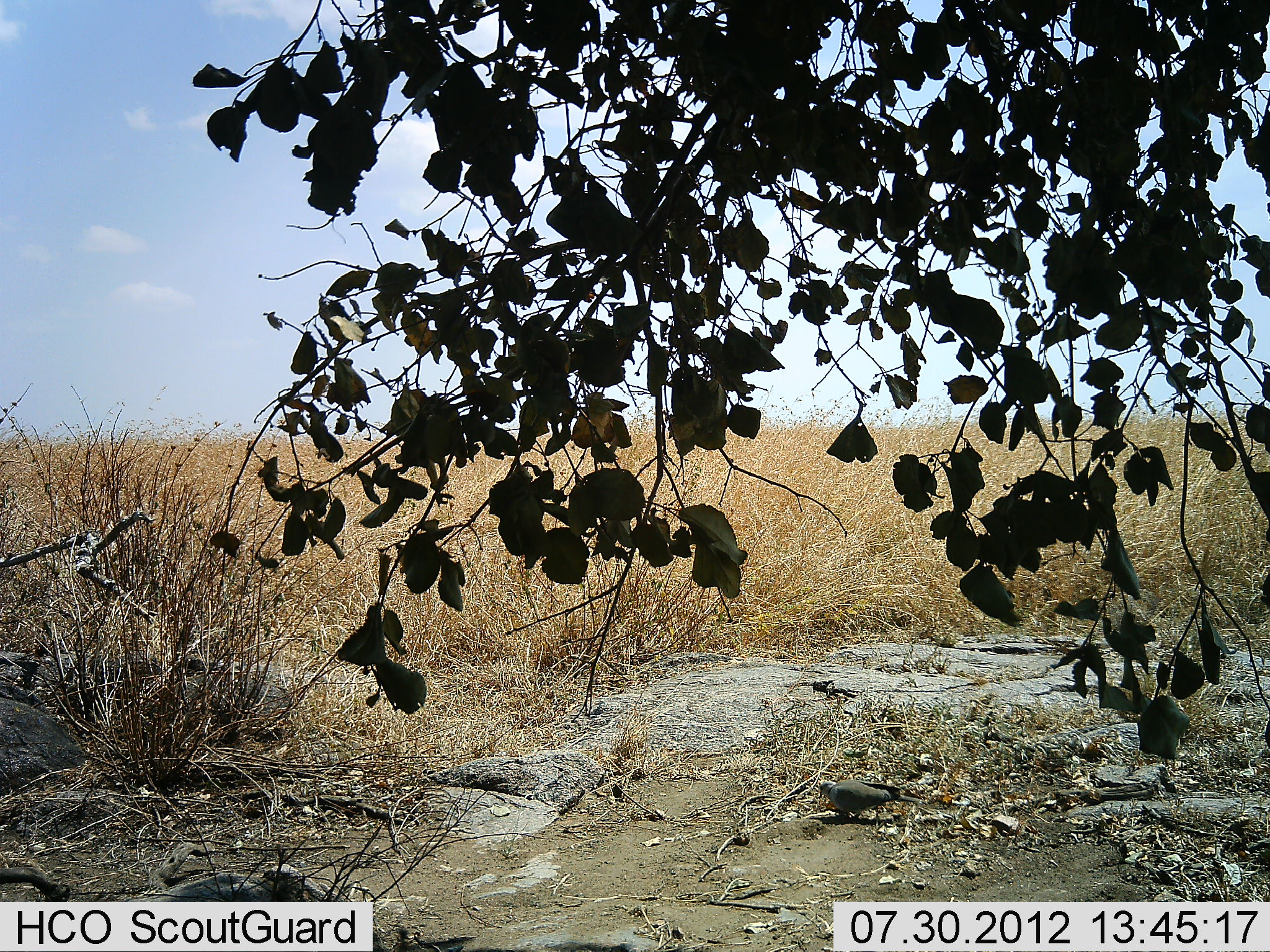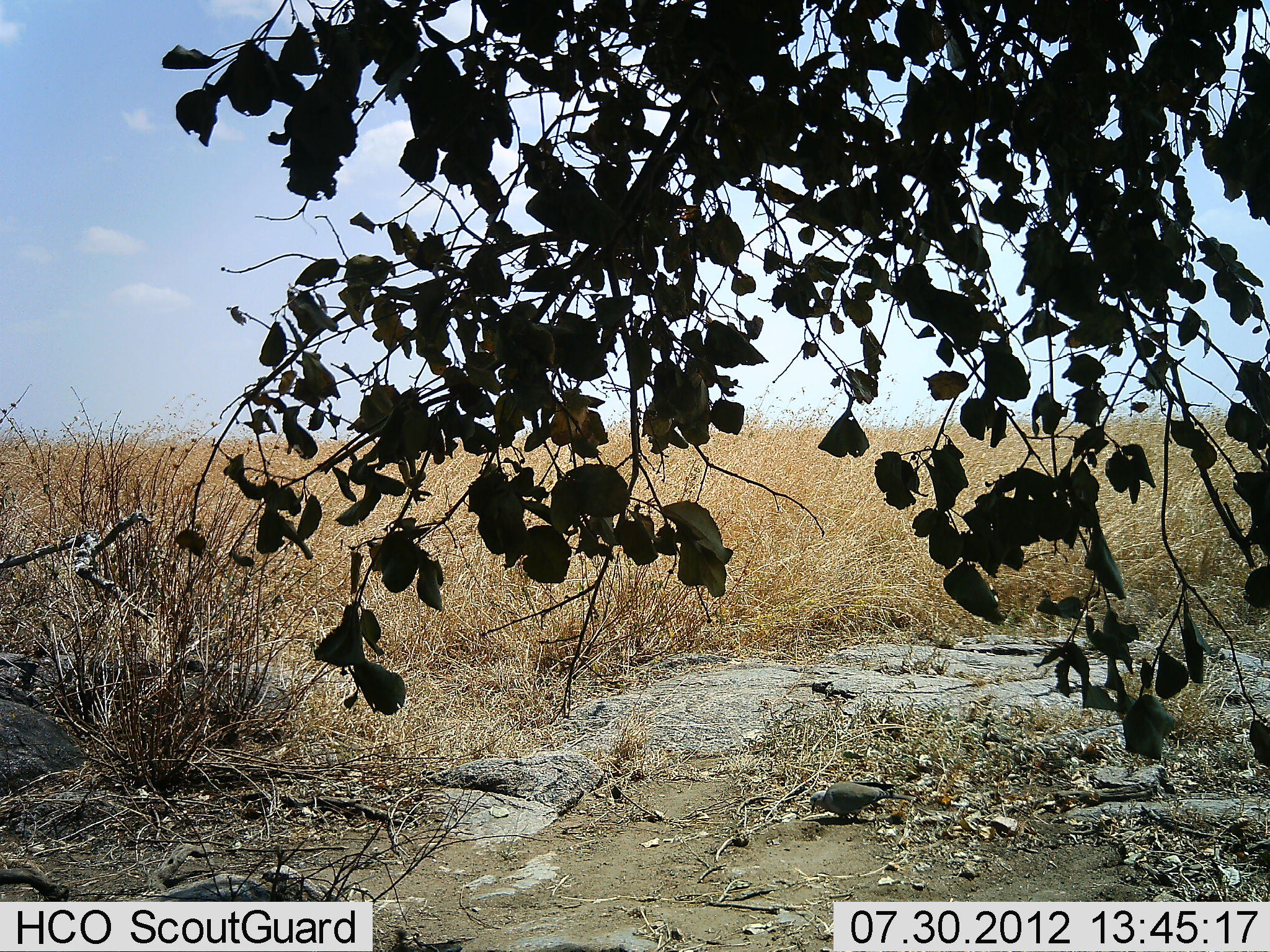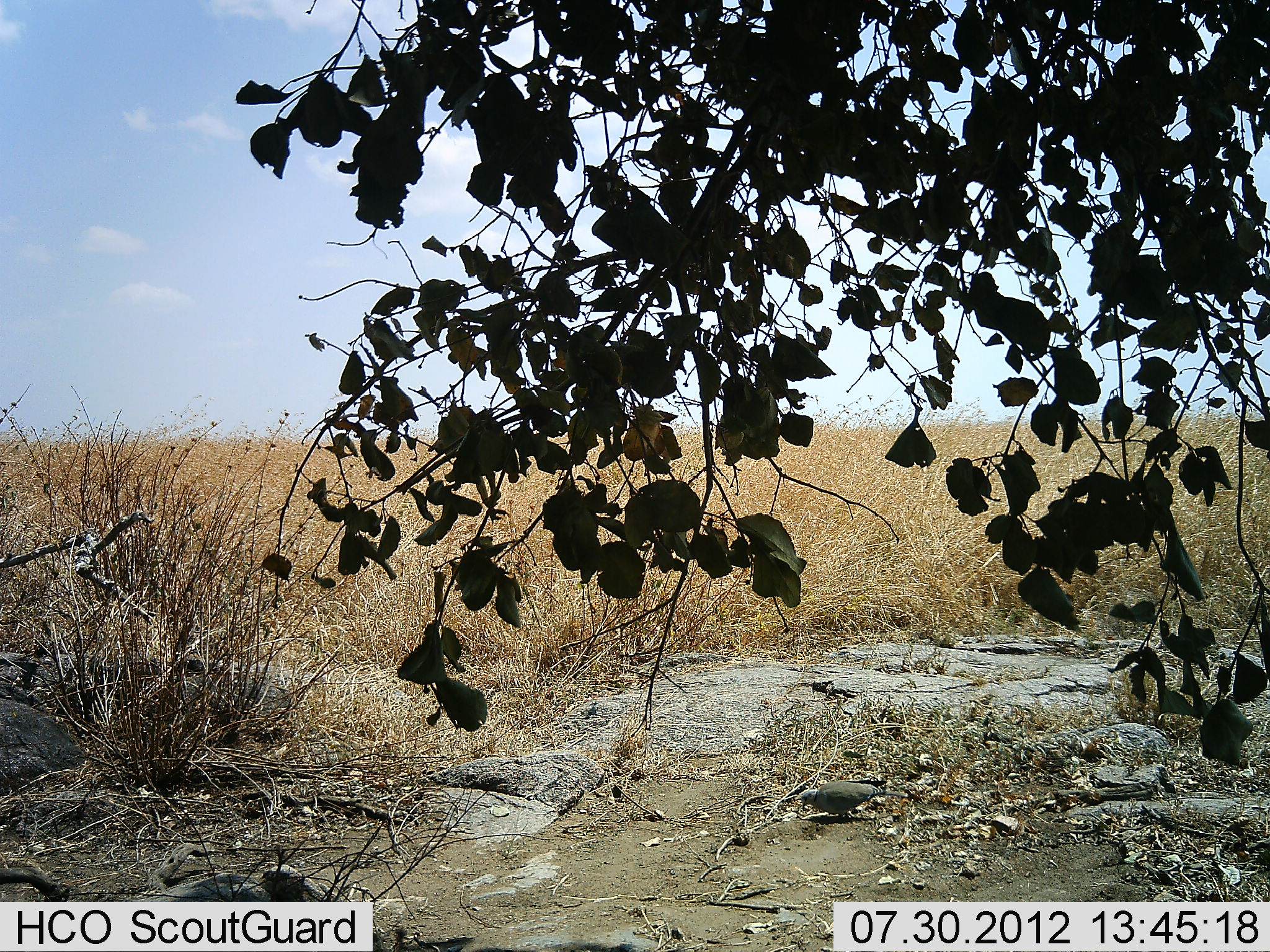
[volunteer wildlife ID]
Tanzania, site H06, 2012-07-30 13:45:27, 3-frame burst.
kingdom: Animalia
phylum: Chordata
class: Aves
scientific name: Aves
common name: bird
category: otherbird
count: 1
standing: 36%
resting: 0%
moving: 9%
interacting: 0%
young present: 0%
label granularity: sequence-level